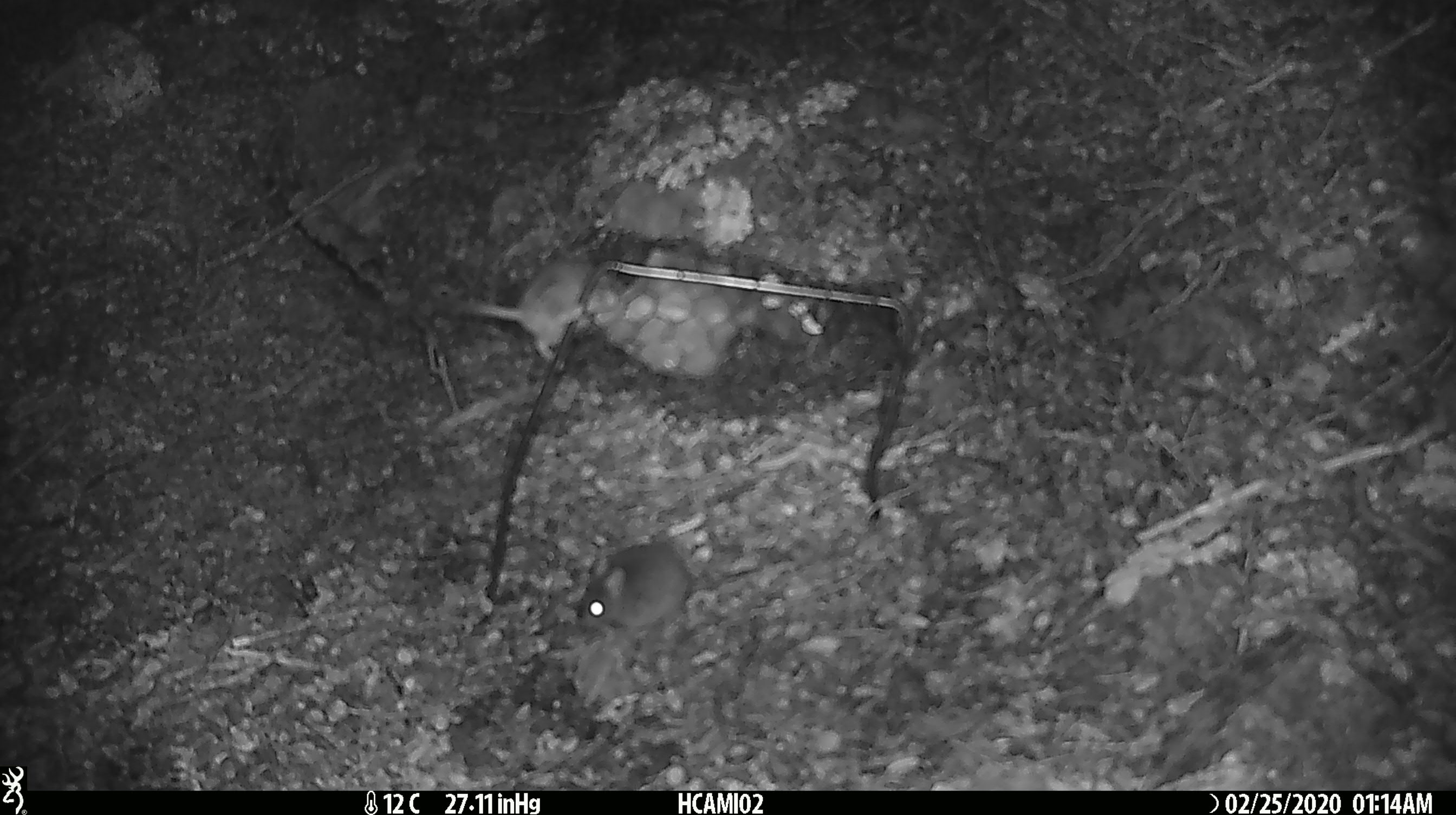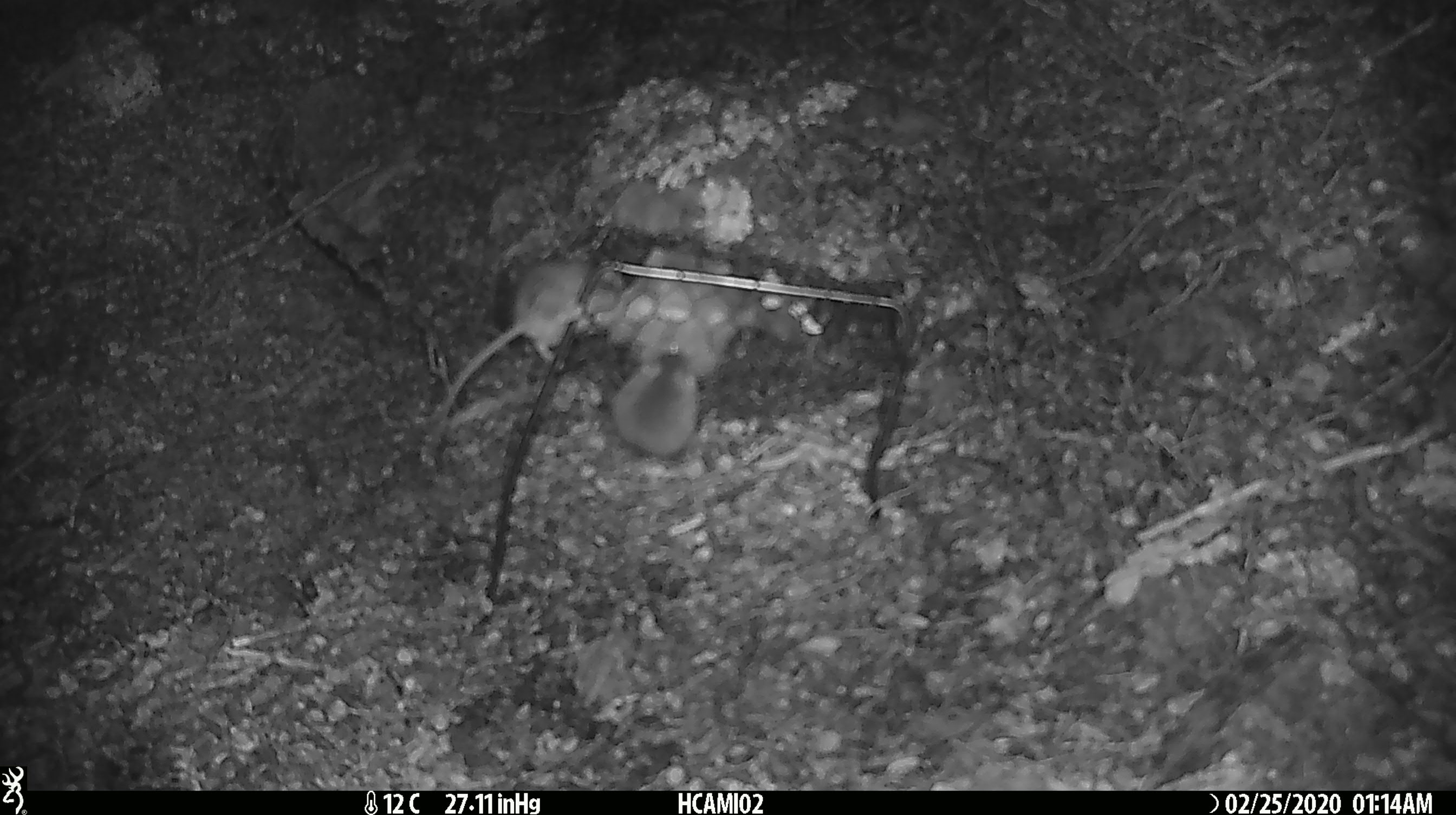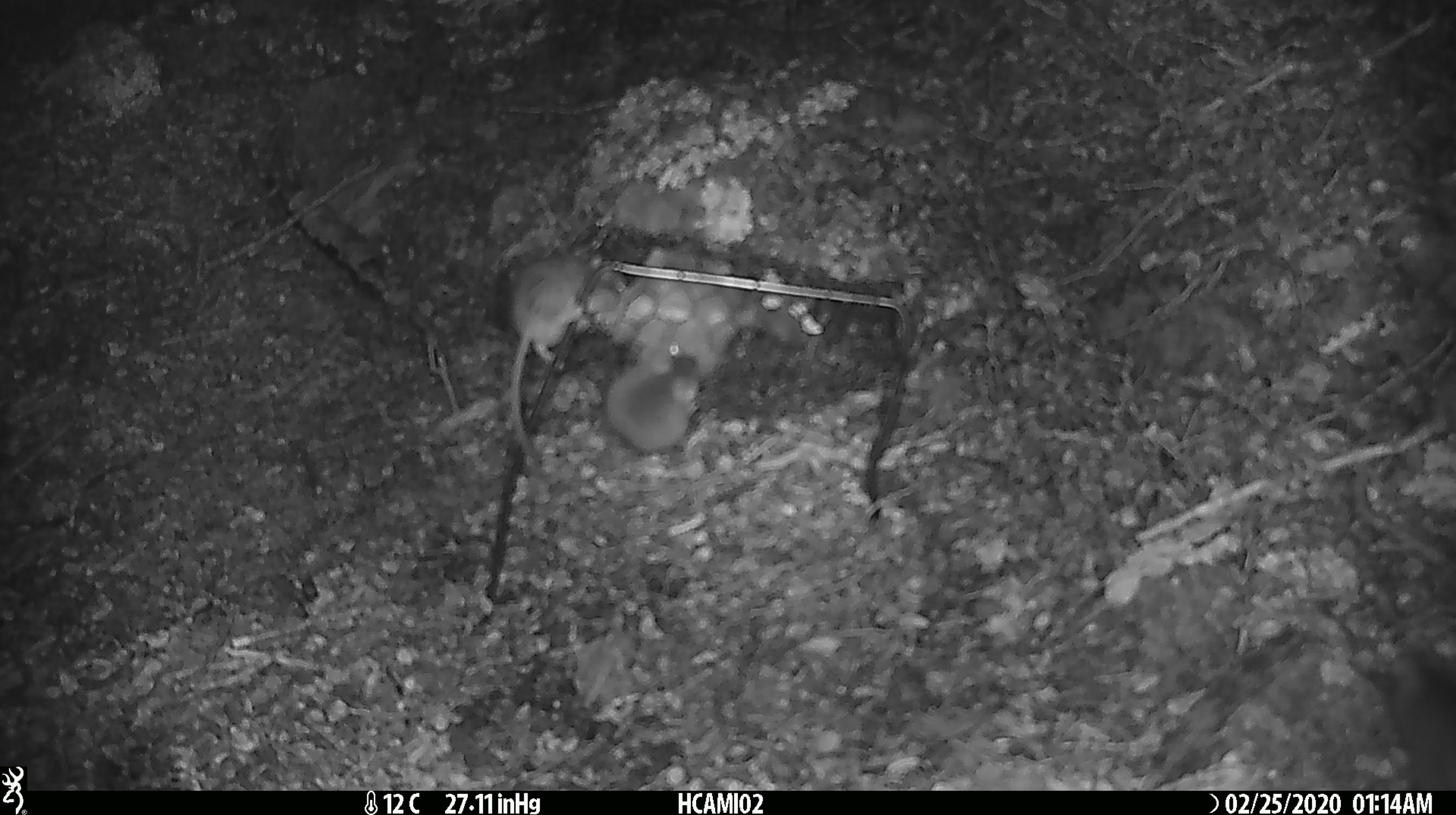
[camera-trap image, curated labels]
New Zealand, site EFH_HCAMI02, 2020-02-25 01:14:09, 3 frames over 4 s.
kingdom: Animalia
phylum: Chordata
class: Mammalia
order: Rodentia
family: Muridae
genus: Mus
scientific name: Mus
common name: mouse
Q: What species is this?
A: Mouse (Mus).